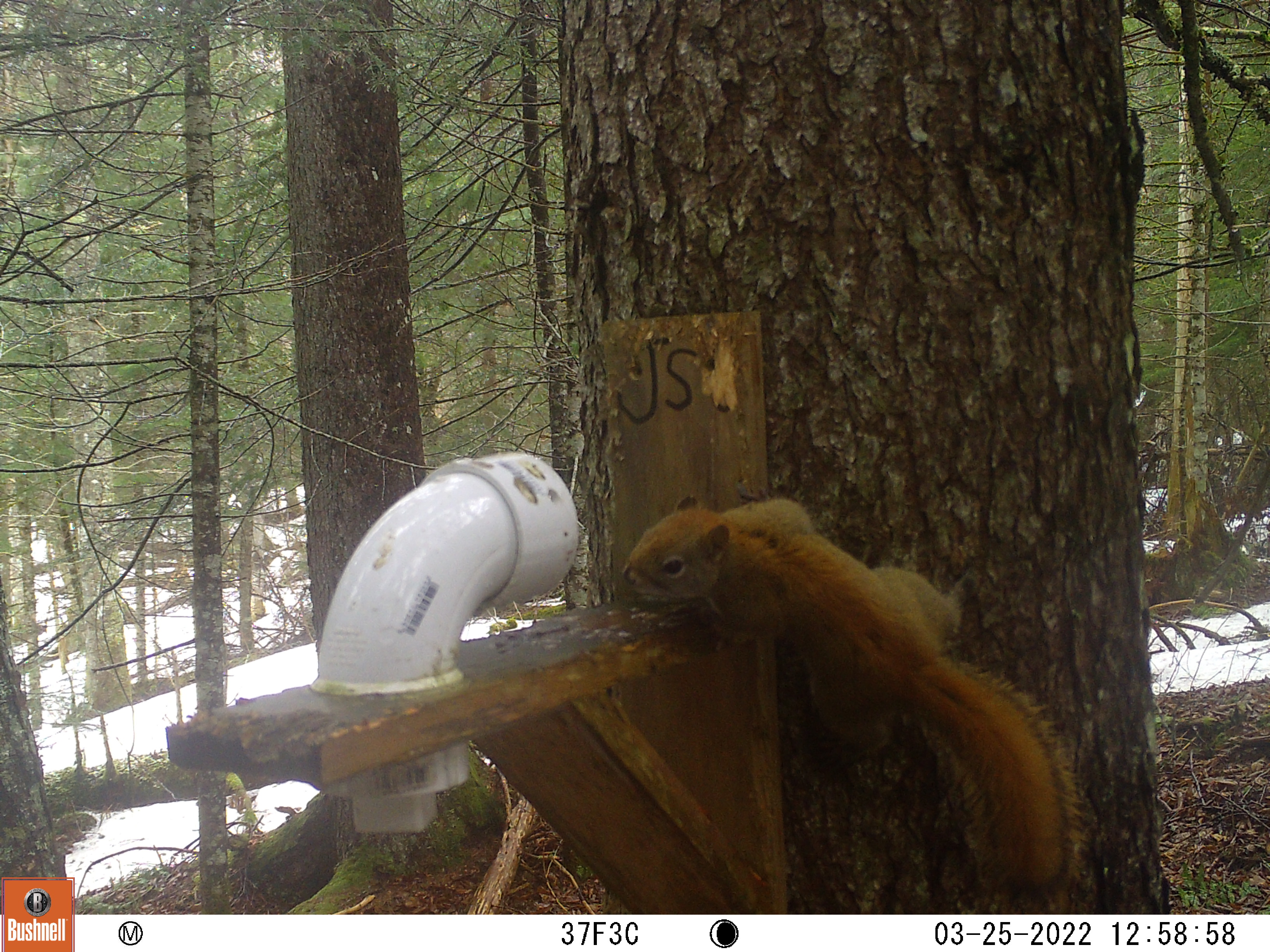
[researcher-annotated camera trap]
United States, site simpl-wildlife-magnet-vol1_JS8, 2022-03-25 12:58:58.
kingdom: Animalia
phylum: Chordata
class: Mammalia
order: Rodentia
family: Sciuridae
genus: Tamiasciurus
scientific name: Tamiasciurus hudsonicus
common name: red squirrel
Red squirrel (Tamiasciurus hudsonicus).